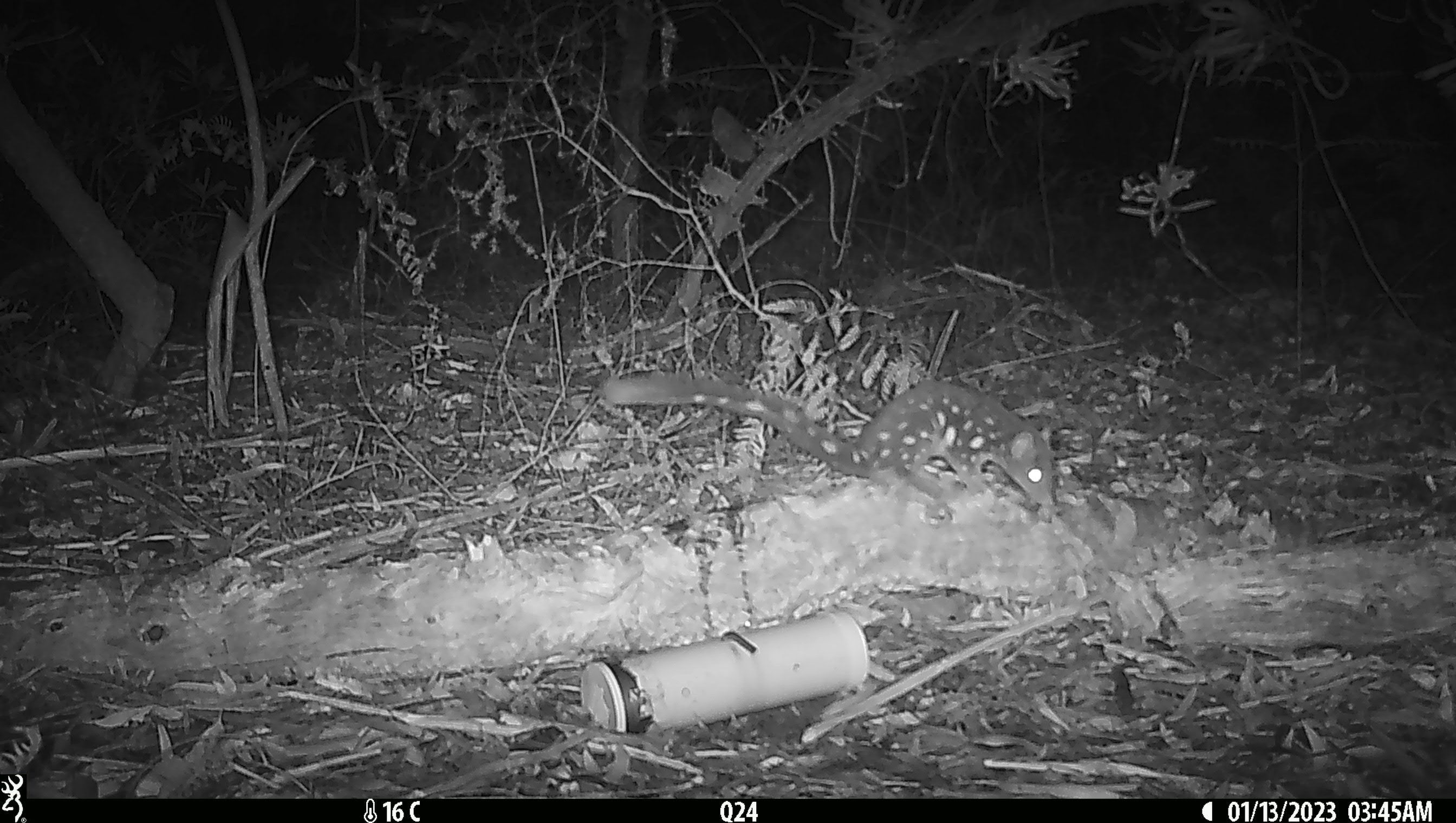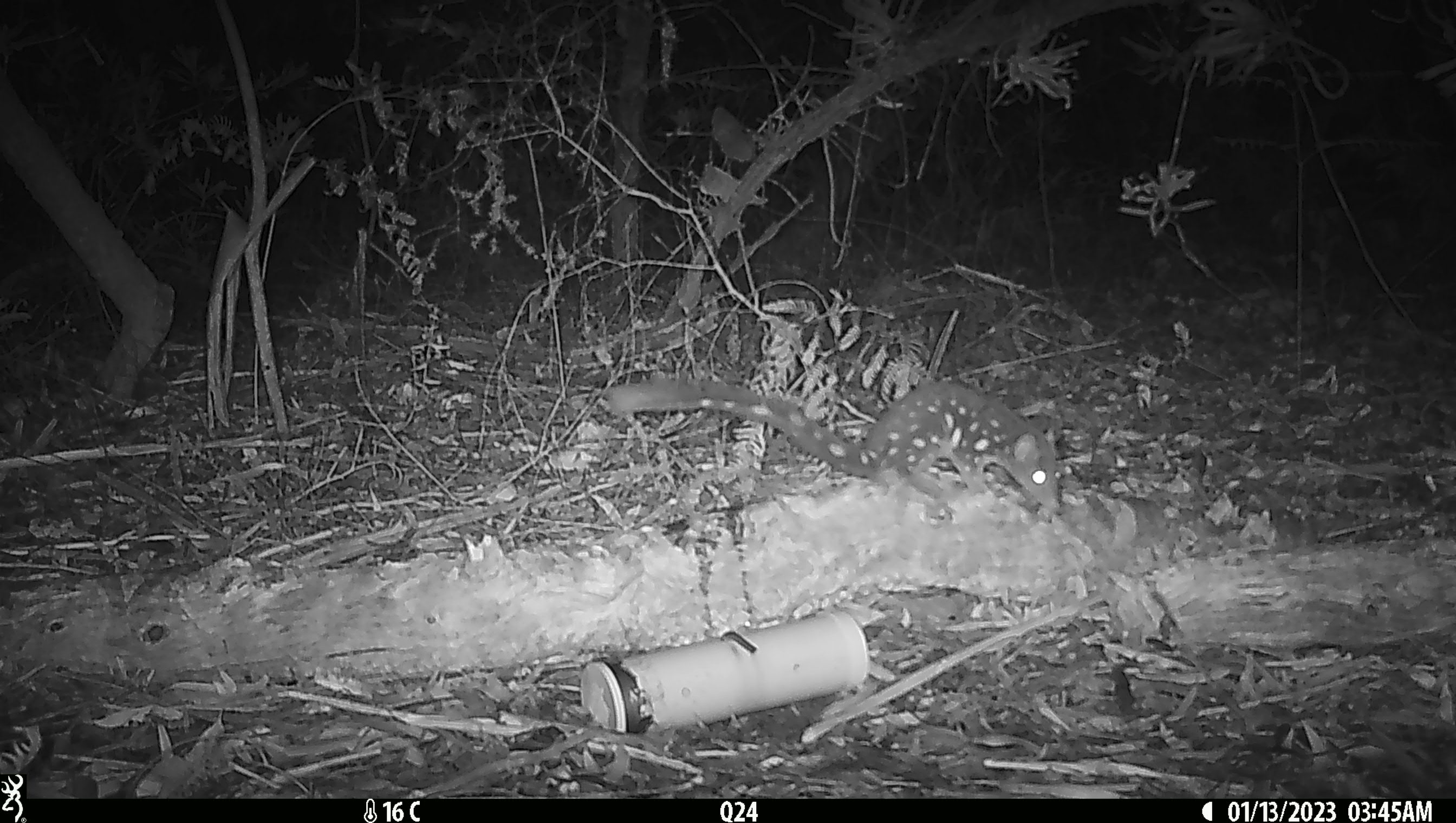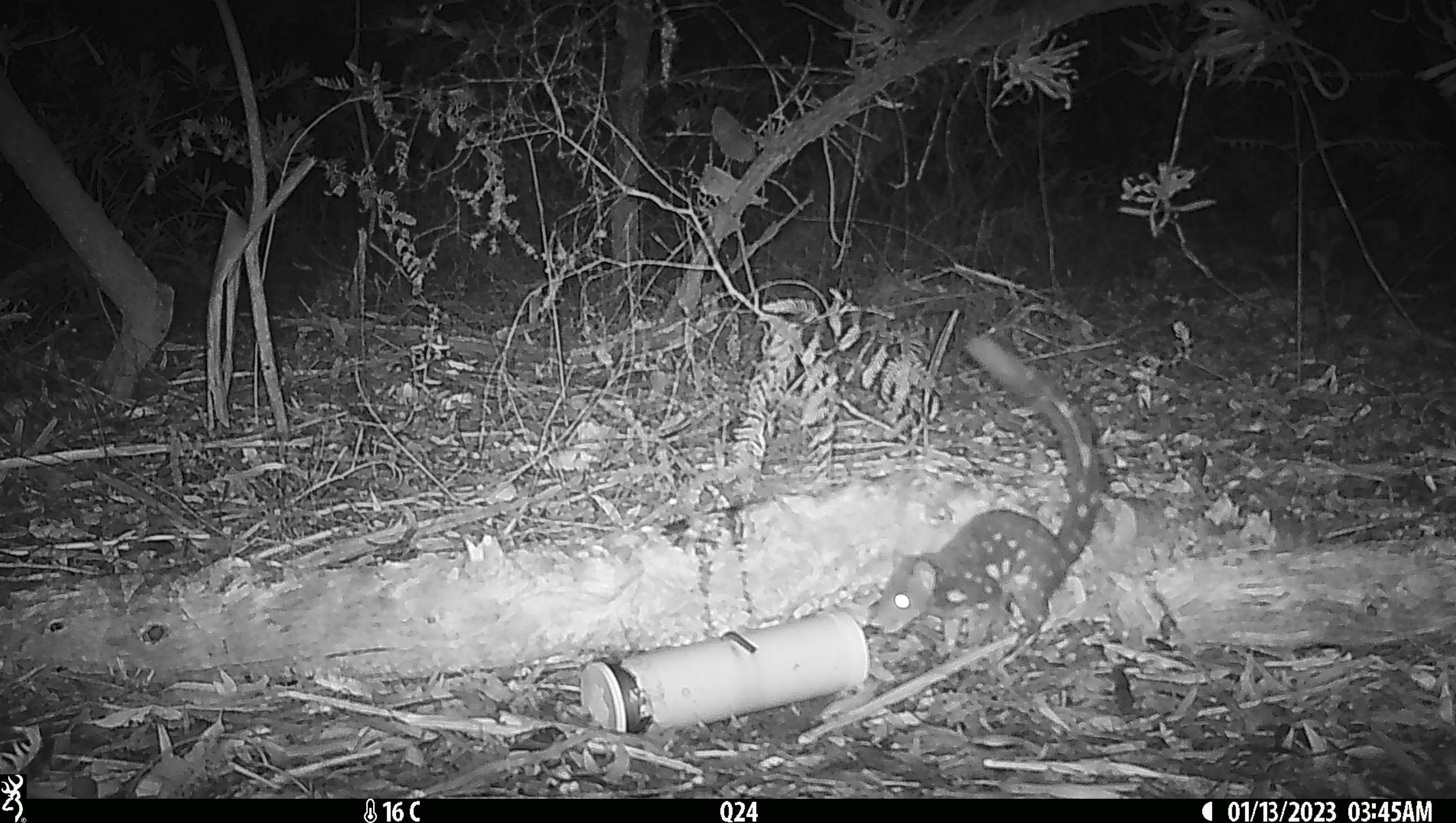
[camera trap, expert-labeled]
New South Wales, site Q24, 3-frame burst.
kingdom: Animalia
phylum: Chordata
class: Mammalia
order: Dasyuromorphia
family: Dasyuridae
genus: Dasyurus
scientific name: Dasyurus maculatus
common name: spotted-tailed quoll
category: quoll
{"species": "quoll (spotted-tailed quoll) (Dasyurus maculatus)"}